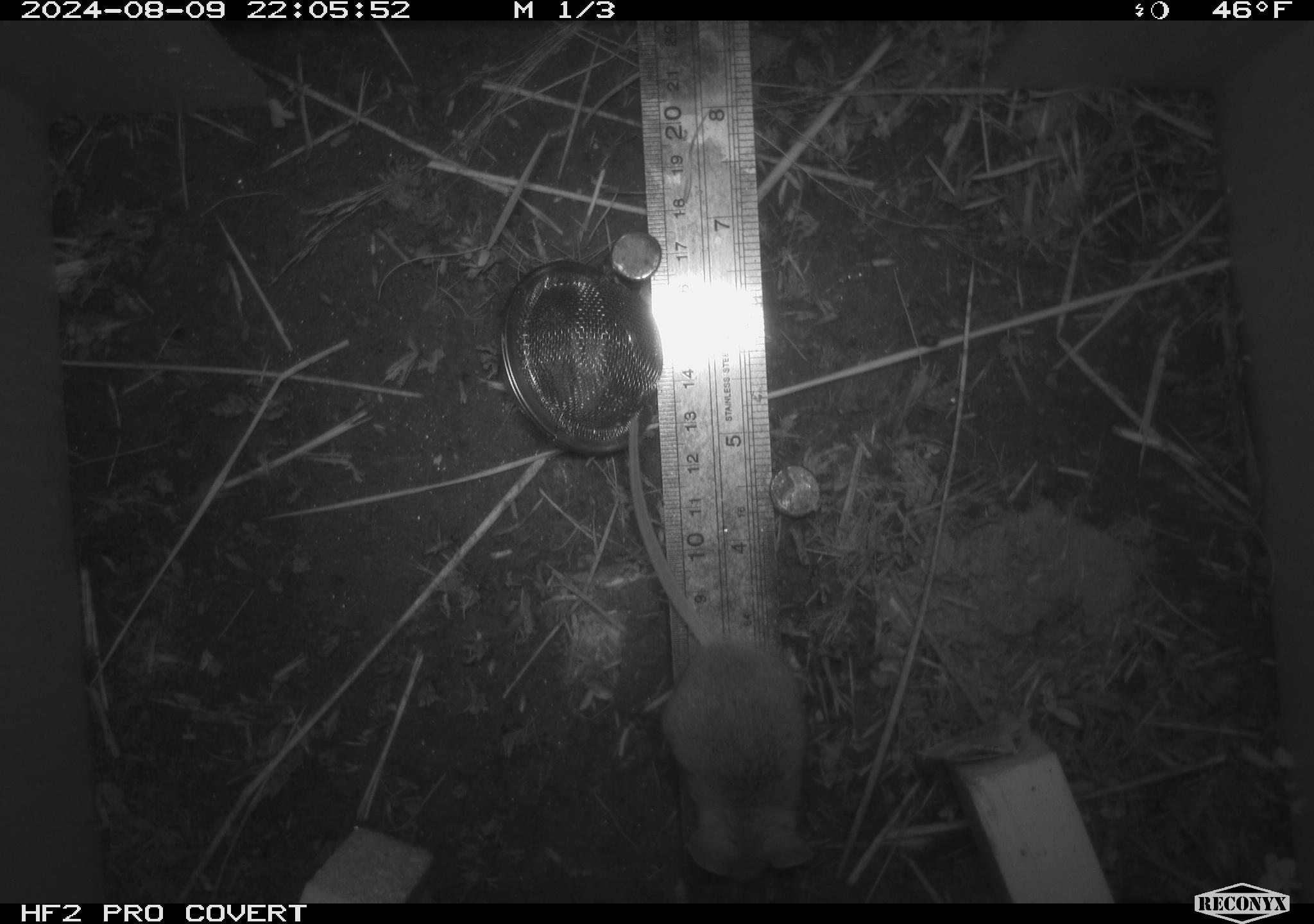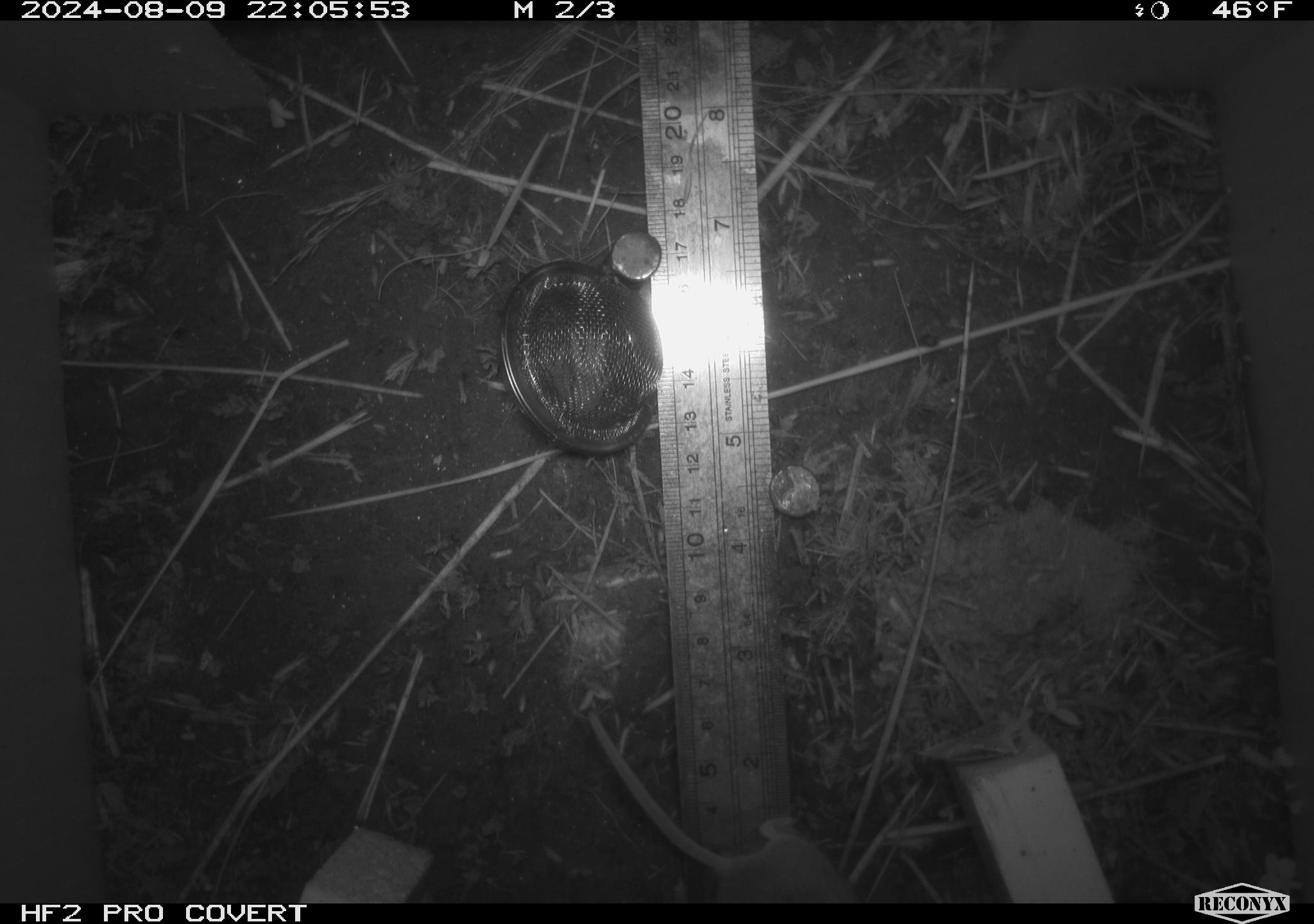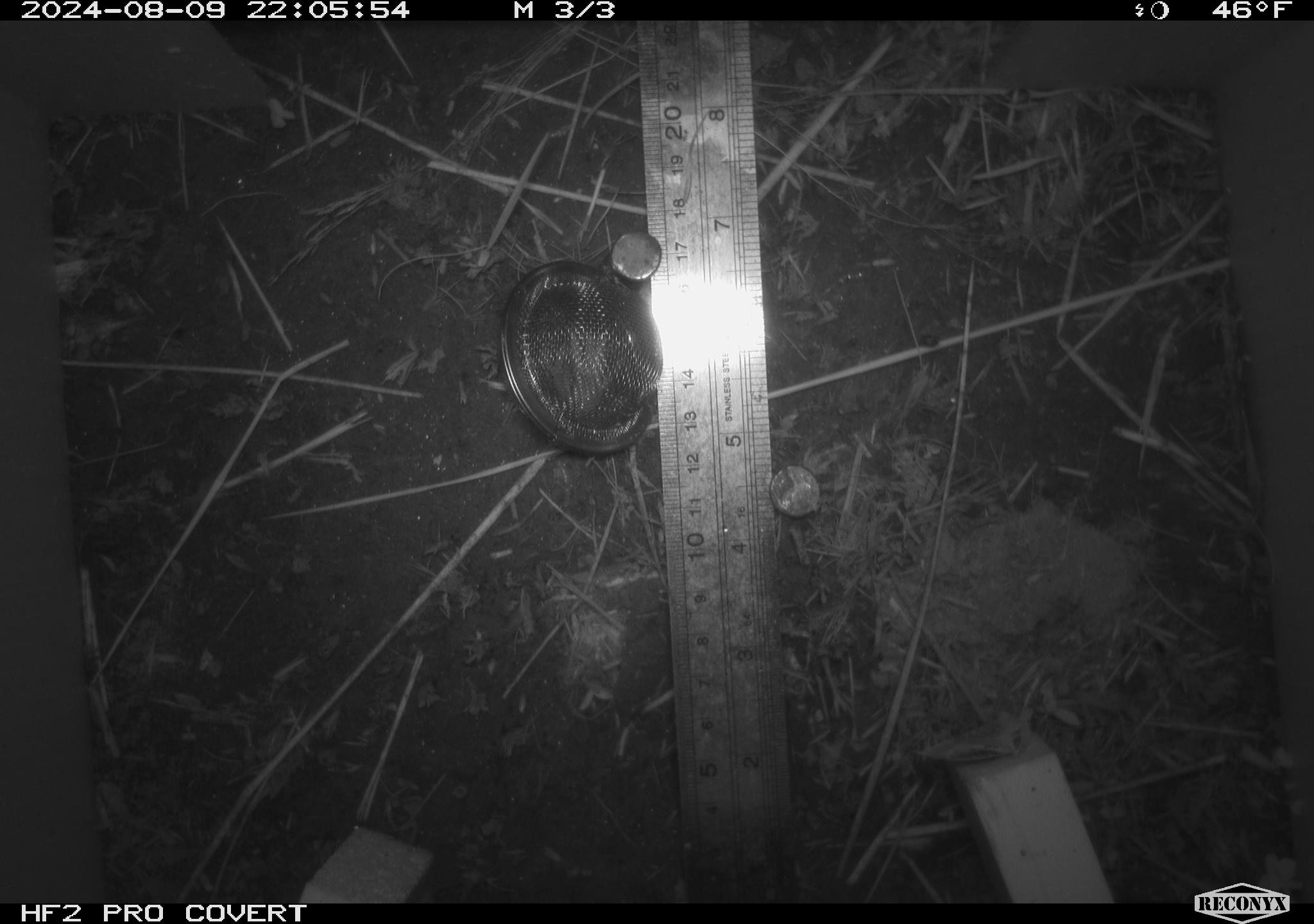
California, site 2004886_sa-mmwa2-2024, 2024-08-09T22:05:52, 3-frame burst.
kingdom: Animalia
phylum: Chordata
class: Mammalia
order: Rodentia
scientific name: Rodentia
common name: mouse species